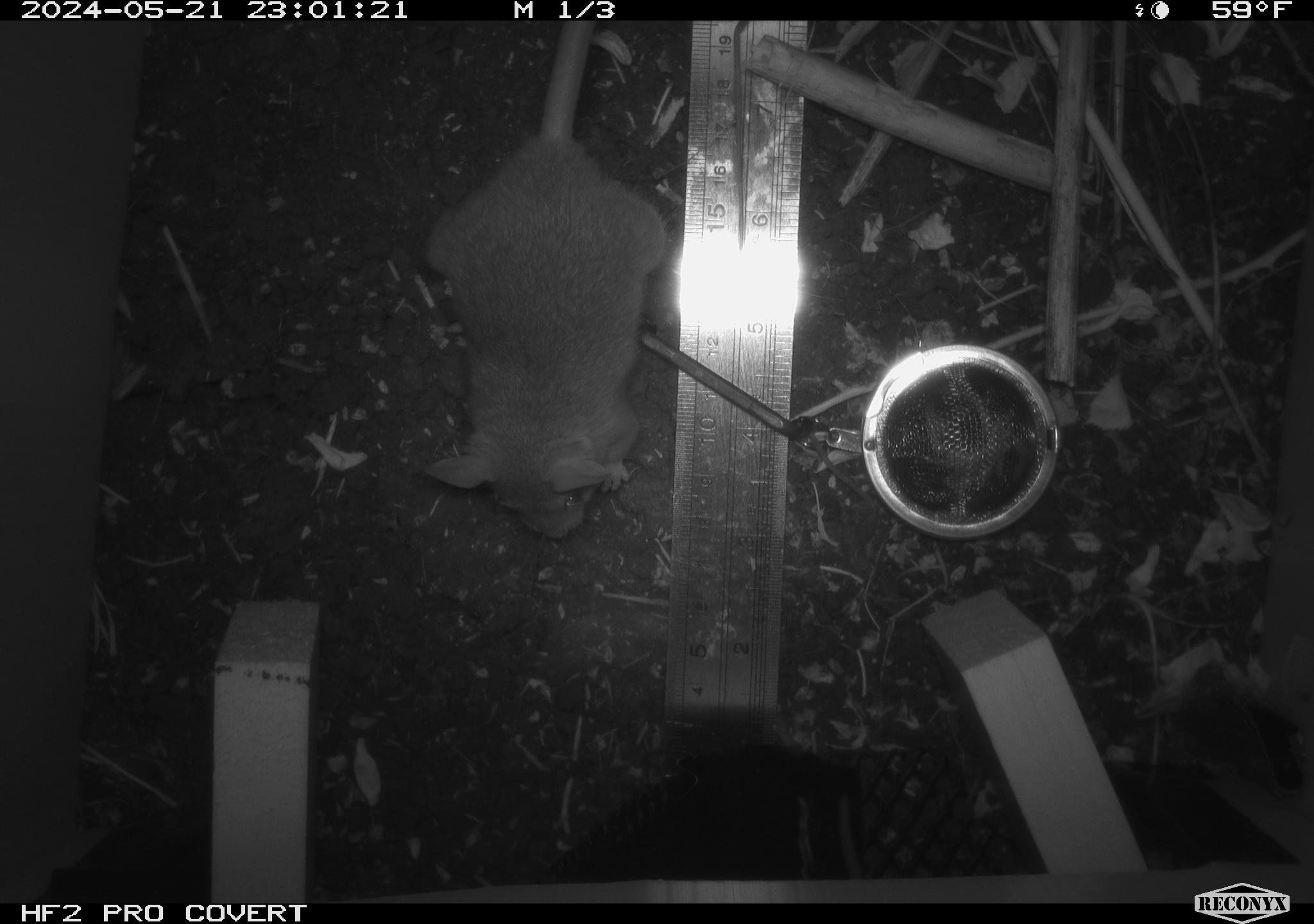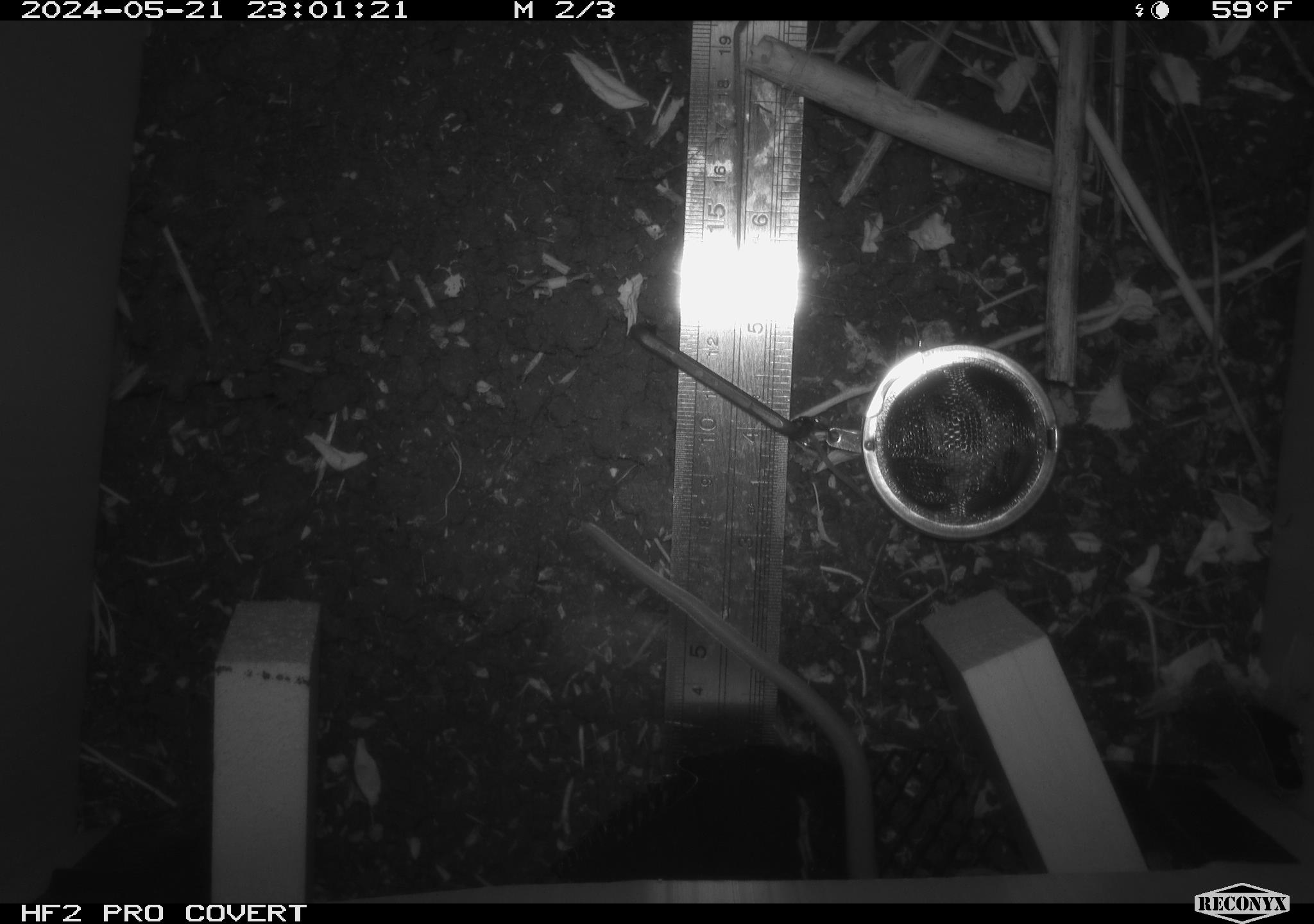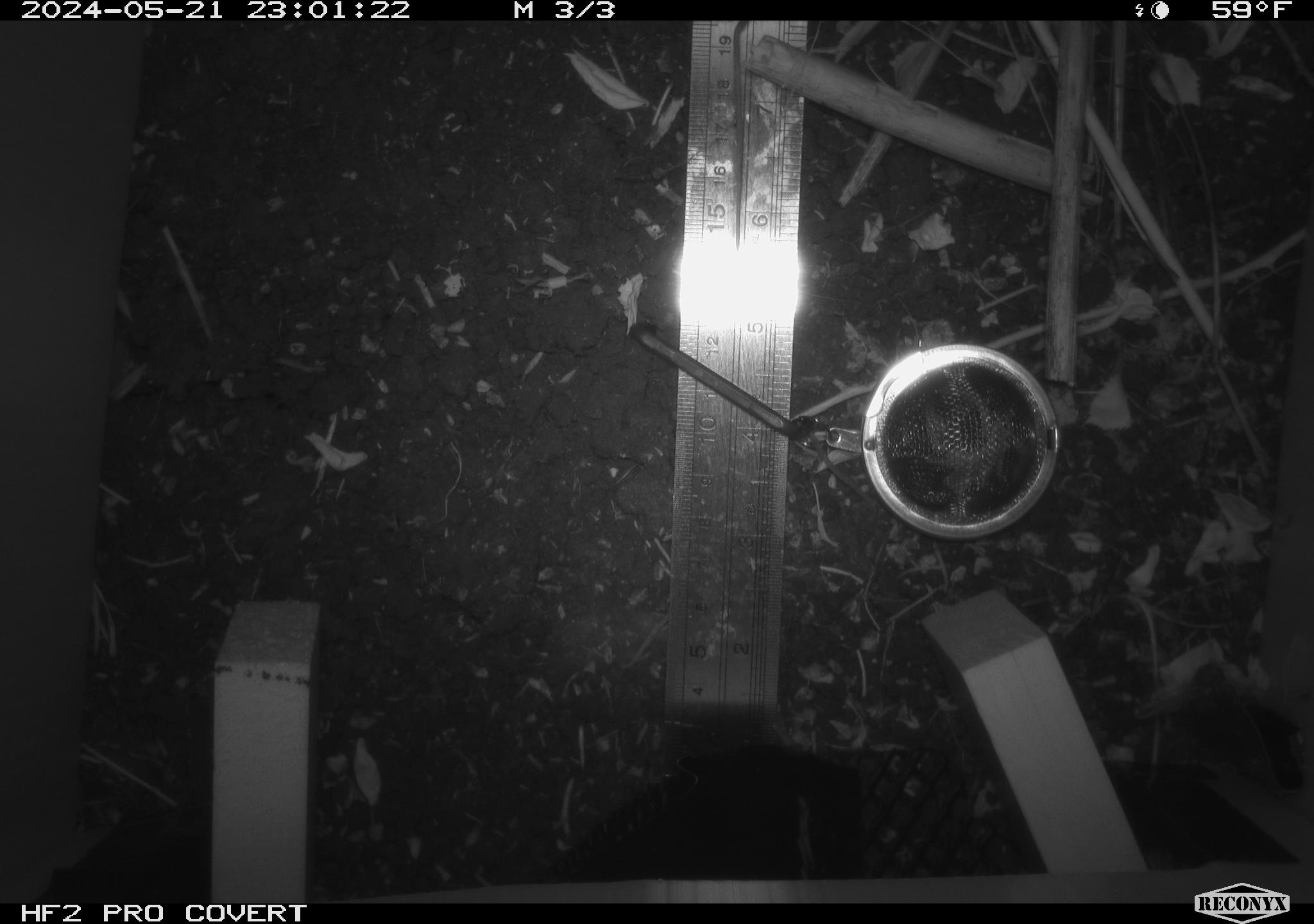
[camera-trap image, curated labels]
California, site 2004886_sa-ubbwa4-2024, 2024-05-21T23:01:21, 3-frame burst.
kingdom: Animalia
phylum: Chordata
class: Mammalia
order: Rodentia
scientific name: Rodentia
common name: woodrat or rat or mouse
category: woodrat or rat or mouse species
Woodrat or rat or mouse species (woodrat or rat or mouse) (Rodentia).